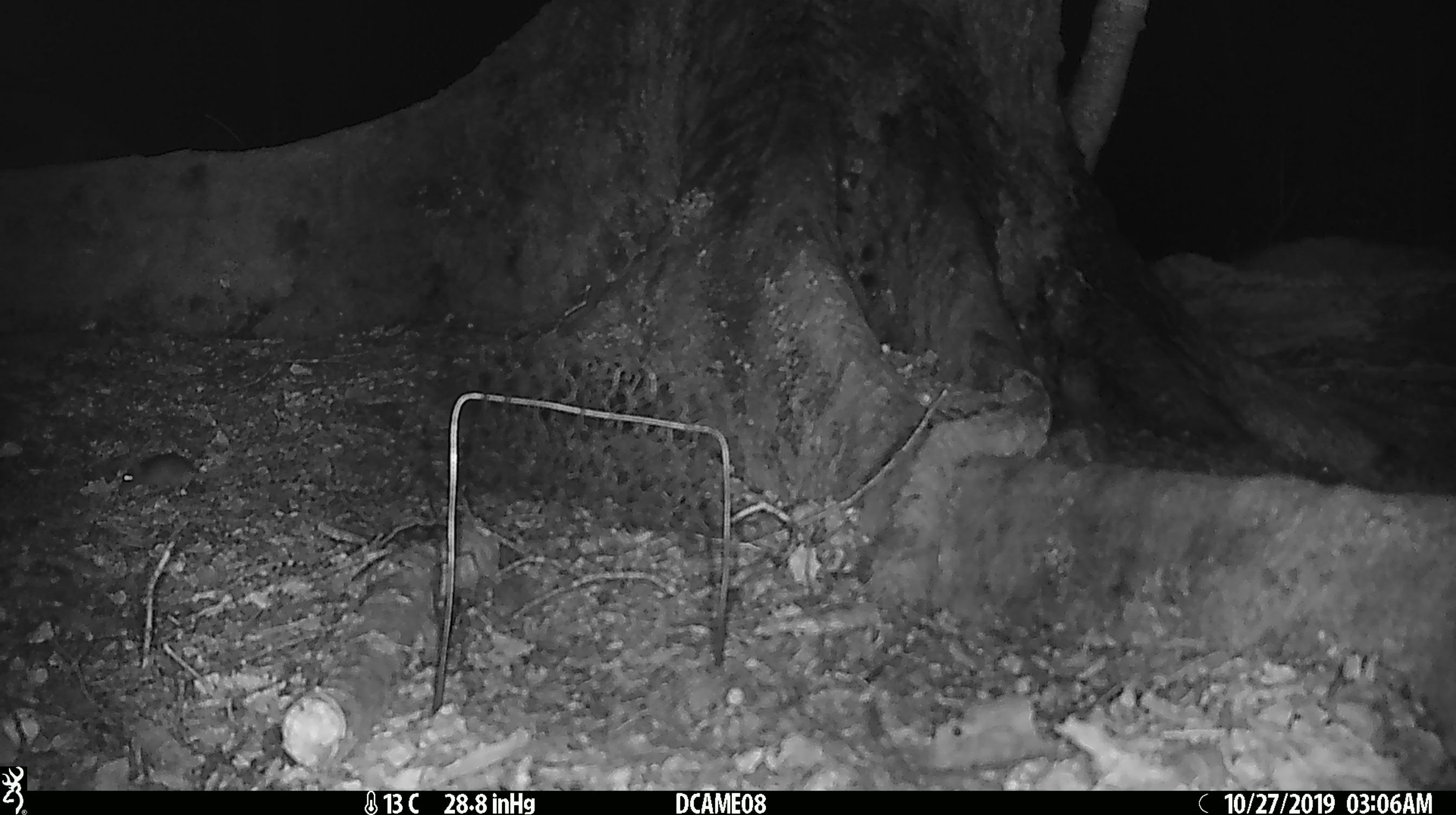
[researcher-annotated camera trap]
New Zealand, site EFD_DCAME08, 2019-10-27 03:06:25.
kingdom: Animalia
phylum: Chordata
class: Mammalia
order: Rodentia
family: Muridae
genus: Mus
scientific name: Mus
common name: mouse